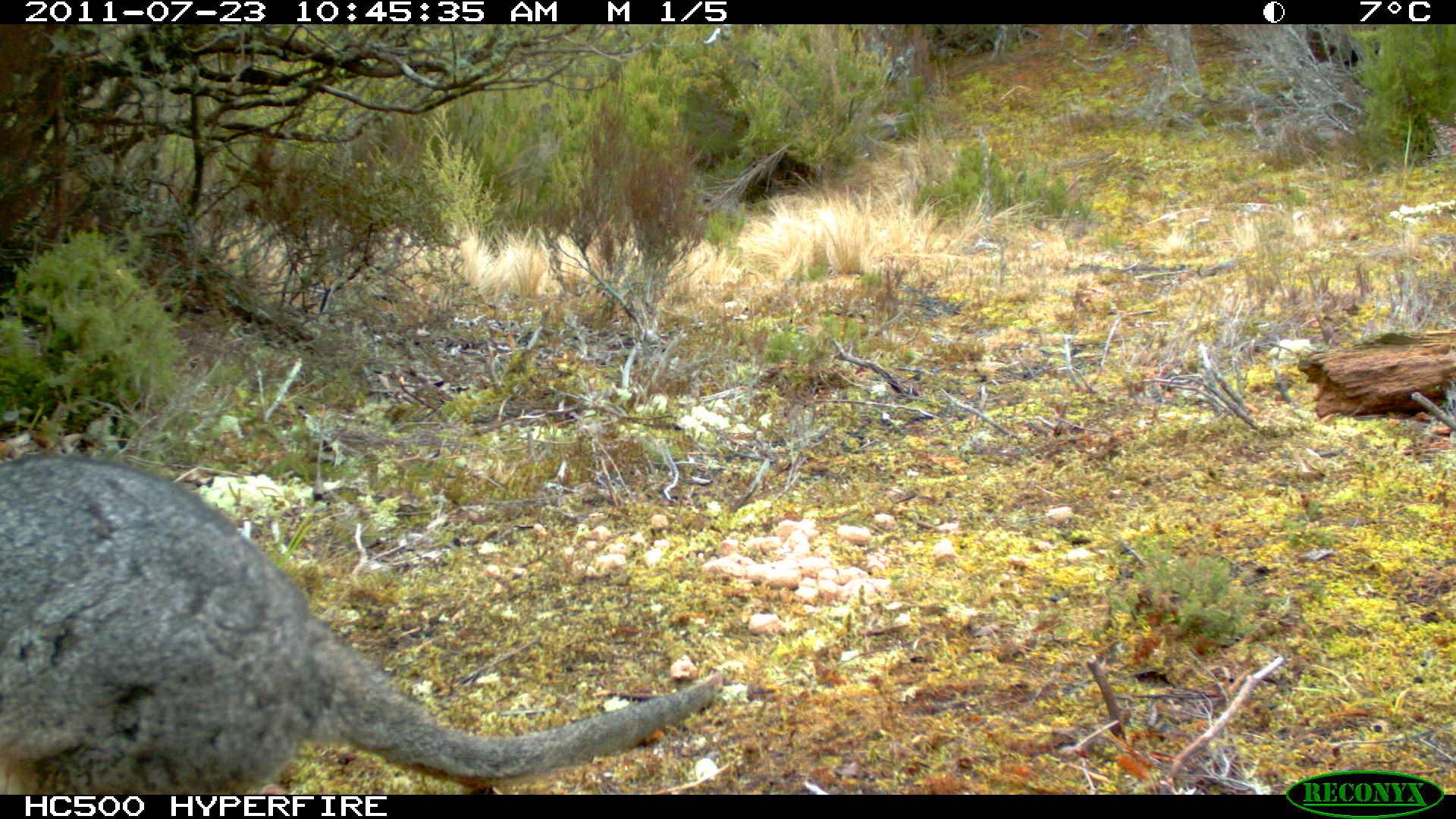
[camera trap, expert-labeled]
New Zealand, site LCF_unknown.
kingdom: Animalia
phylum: Chordata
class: Mammalia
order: Diprotodontia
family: Macropodidae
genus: Notamacropus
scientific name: Notamacropus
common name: wallaby